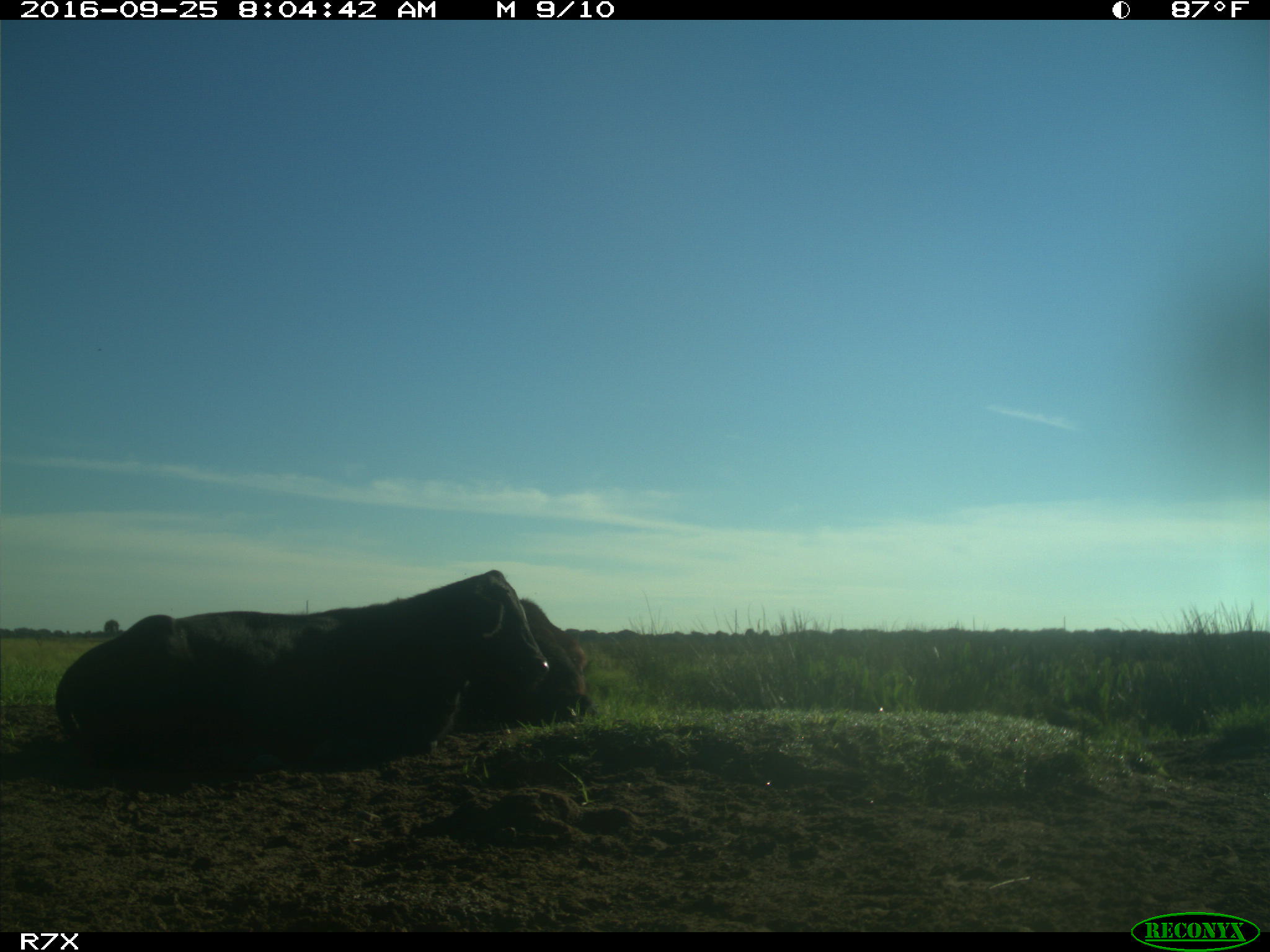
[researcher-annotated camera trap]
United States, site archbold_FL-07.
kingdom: Animalia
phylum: Chordata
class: Mammalia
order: Artiodactyla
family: Bovidae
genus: Bos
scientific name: Bos taurus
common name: domestic cow